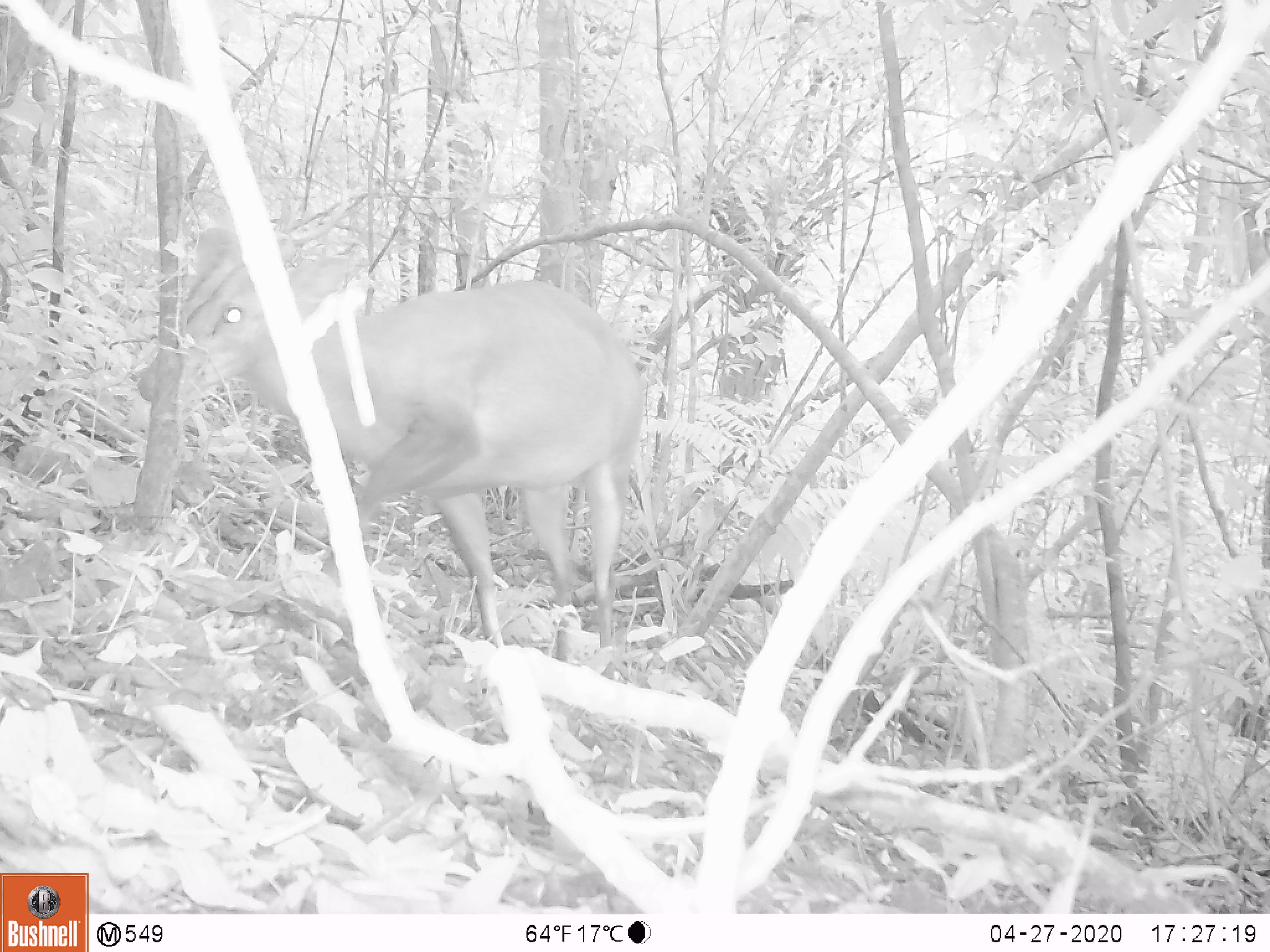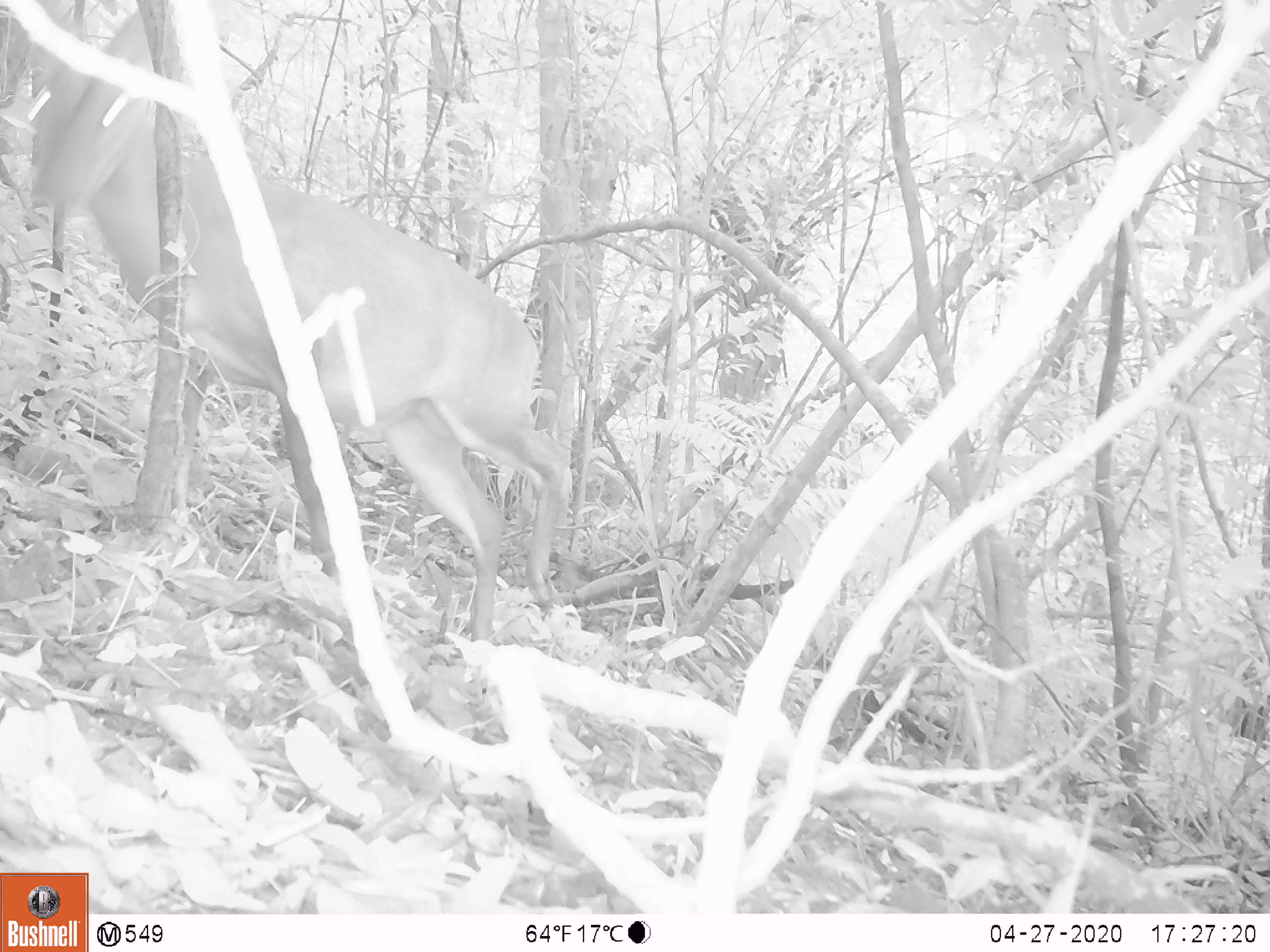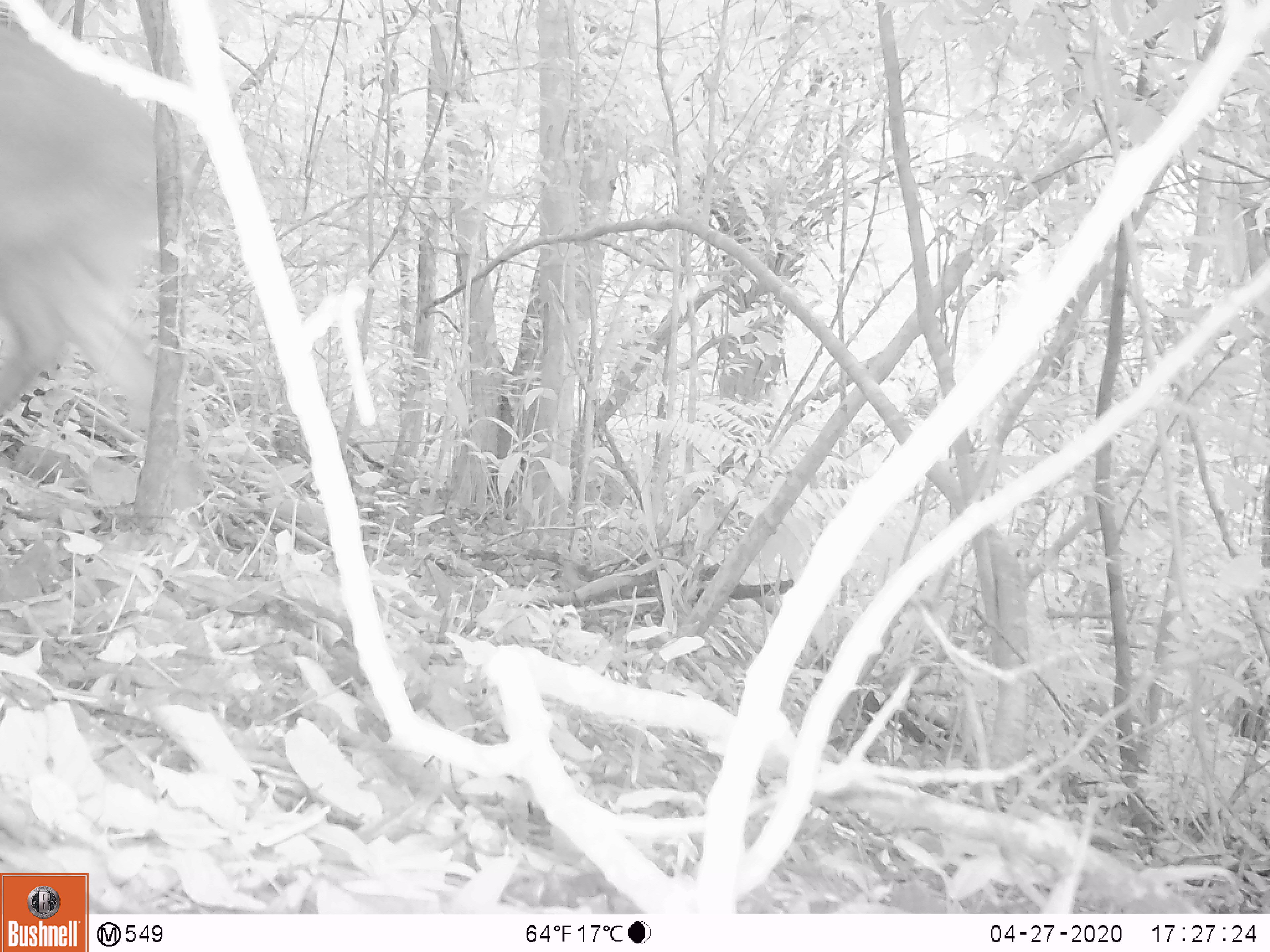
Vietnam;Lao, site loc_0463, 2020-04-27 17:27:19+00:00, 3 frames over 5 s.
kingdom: Animalia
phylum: Chordata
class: Mammalia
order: Artiodactyla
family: Cervidae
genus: Muntiacus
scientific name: Muntiacus vuquangensis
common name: large-antlered muntjac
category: large antlered muntjac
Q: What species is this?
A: Large antlered muntjac (large-antlered muntjac) (Muntiacus vuquangensis).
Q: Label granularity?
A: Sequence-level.